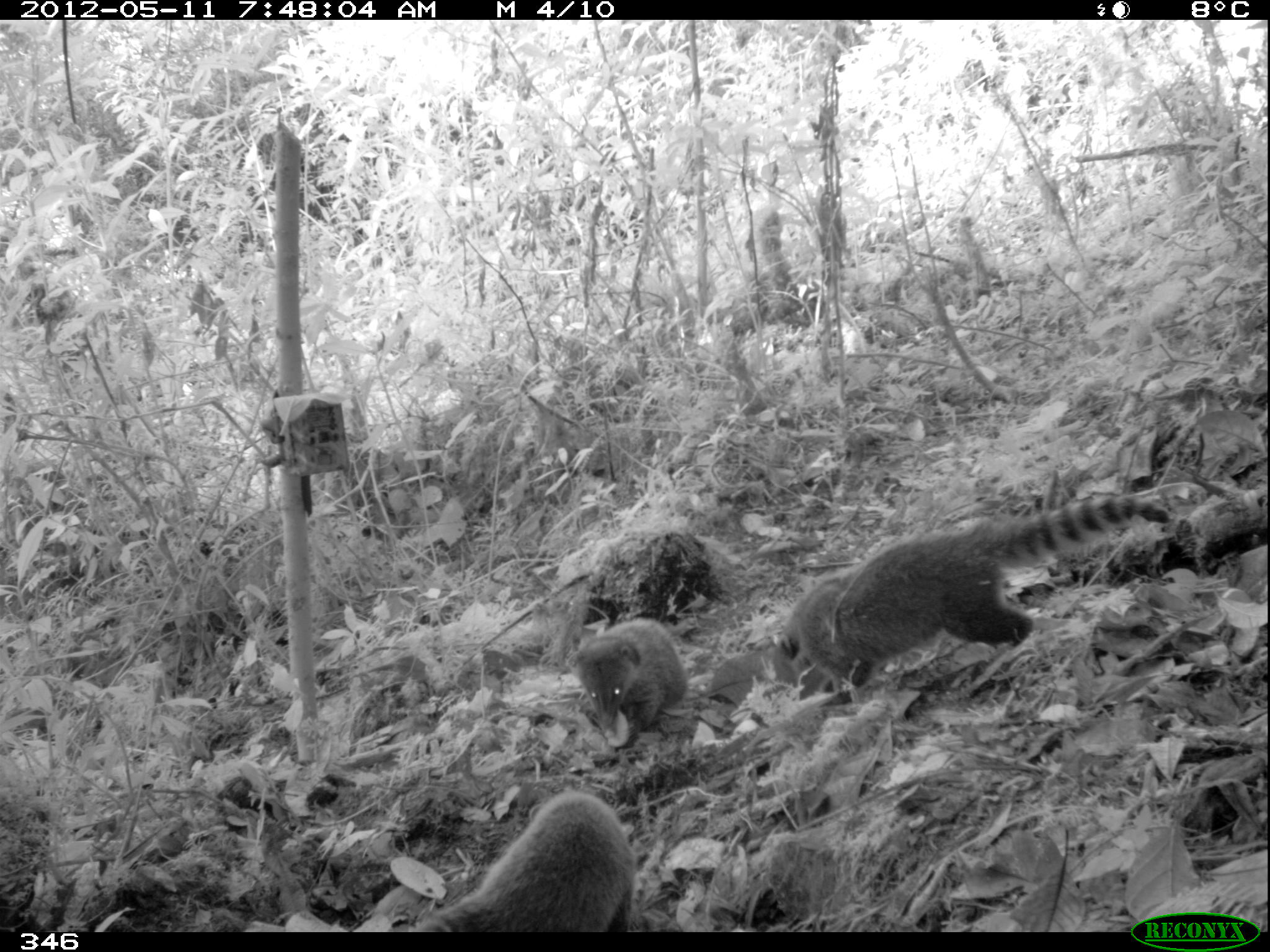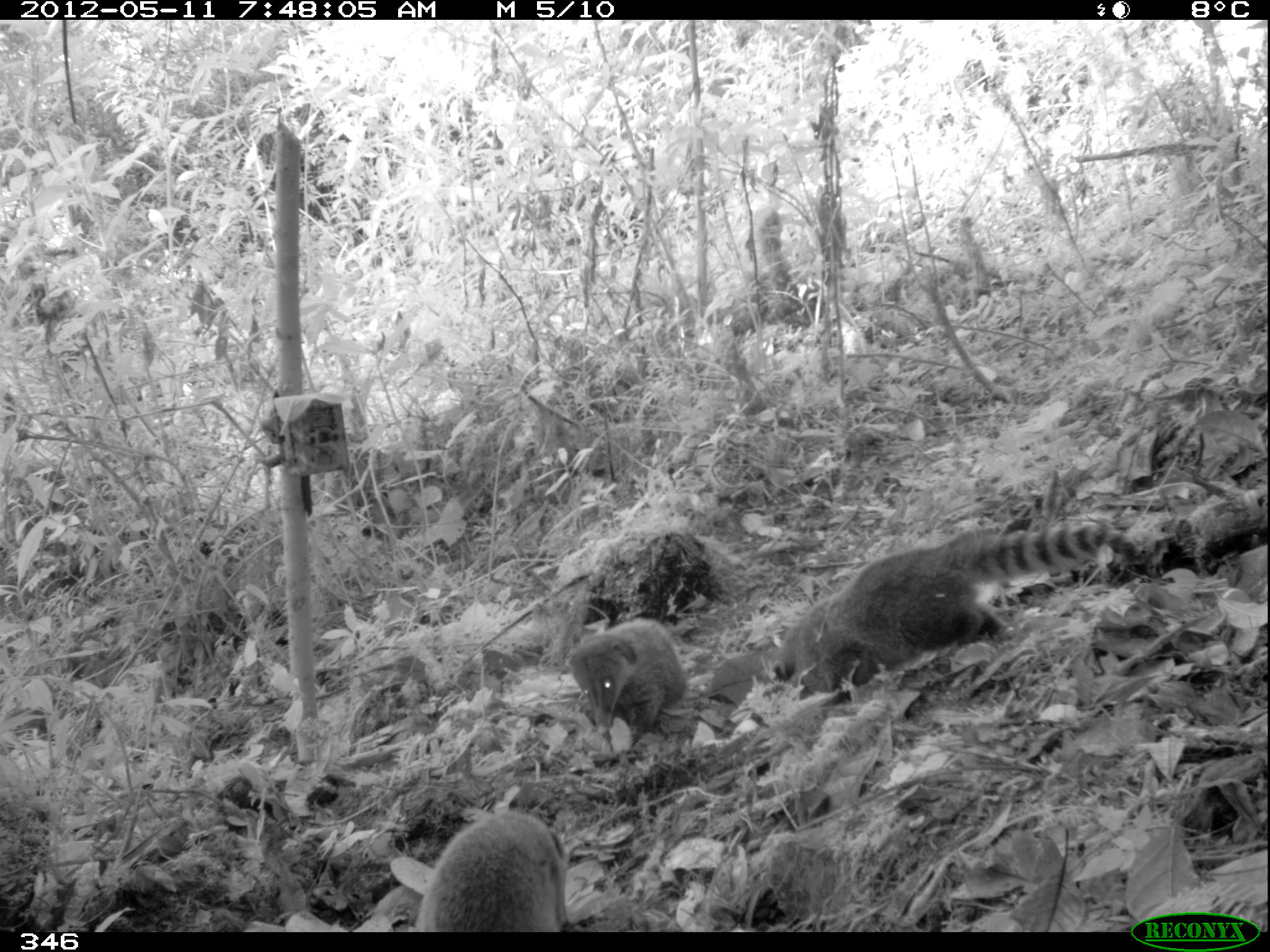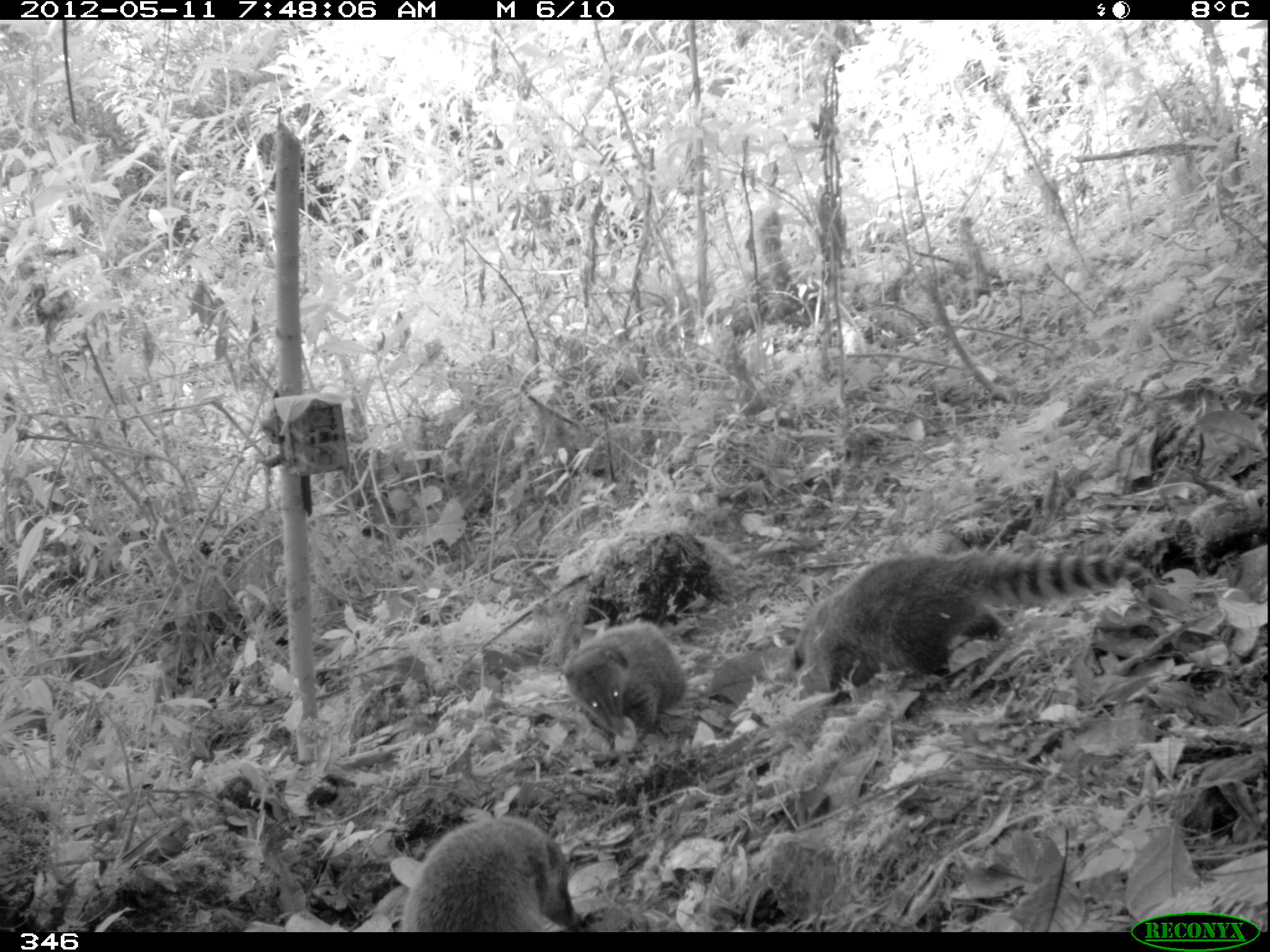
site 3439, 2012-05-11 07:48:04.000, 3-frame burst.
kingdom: Animalia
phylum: Chordata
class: Mammalia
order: Carnivora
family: Procyonidae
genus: Nasua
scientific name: Nasua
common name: coatis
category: unknown coati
Unknown coati (coatis) (Nasua).